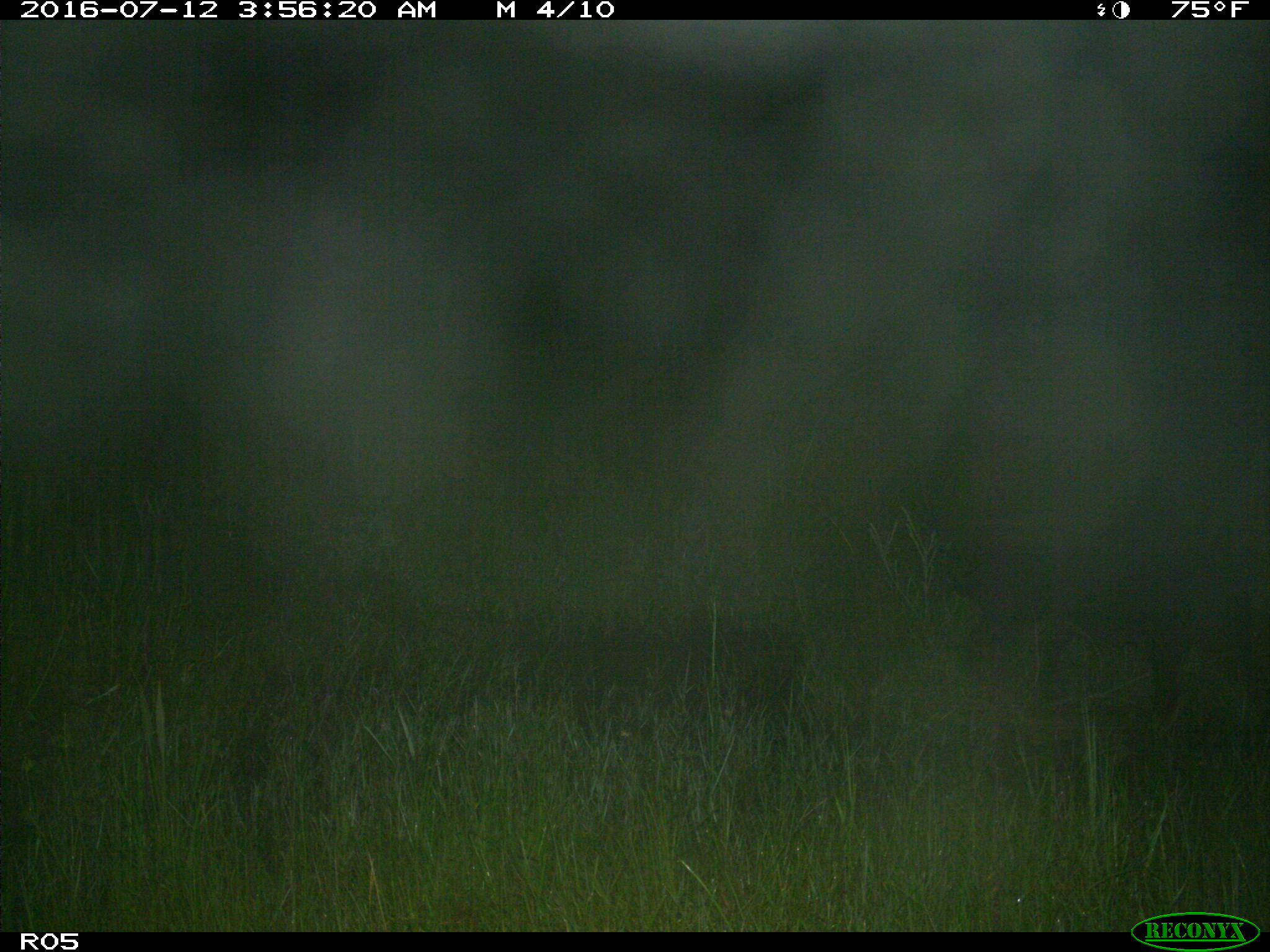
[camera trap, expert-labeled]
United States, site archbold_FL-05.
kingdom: Animalia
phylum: Chordata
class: Mammalia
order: Artiodactyla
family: Suidae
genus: Sus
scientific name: Sus scrofa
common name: wild boar